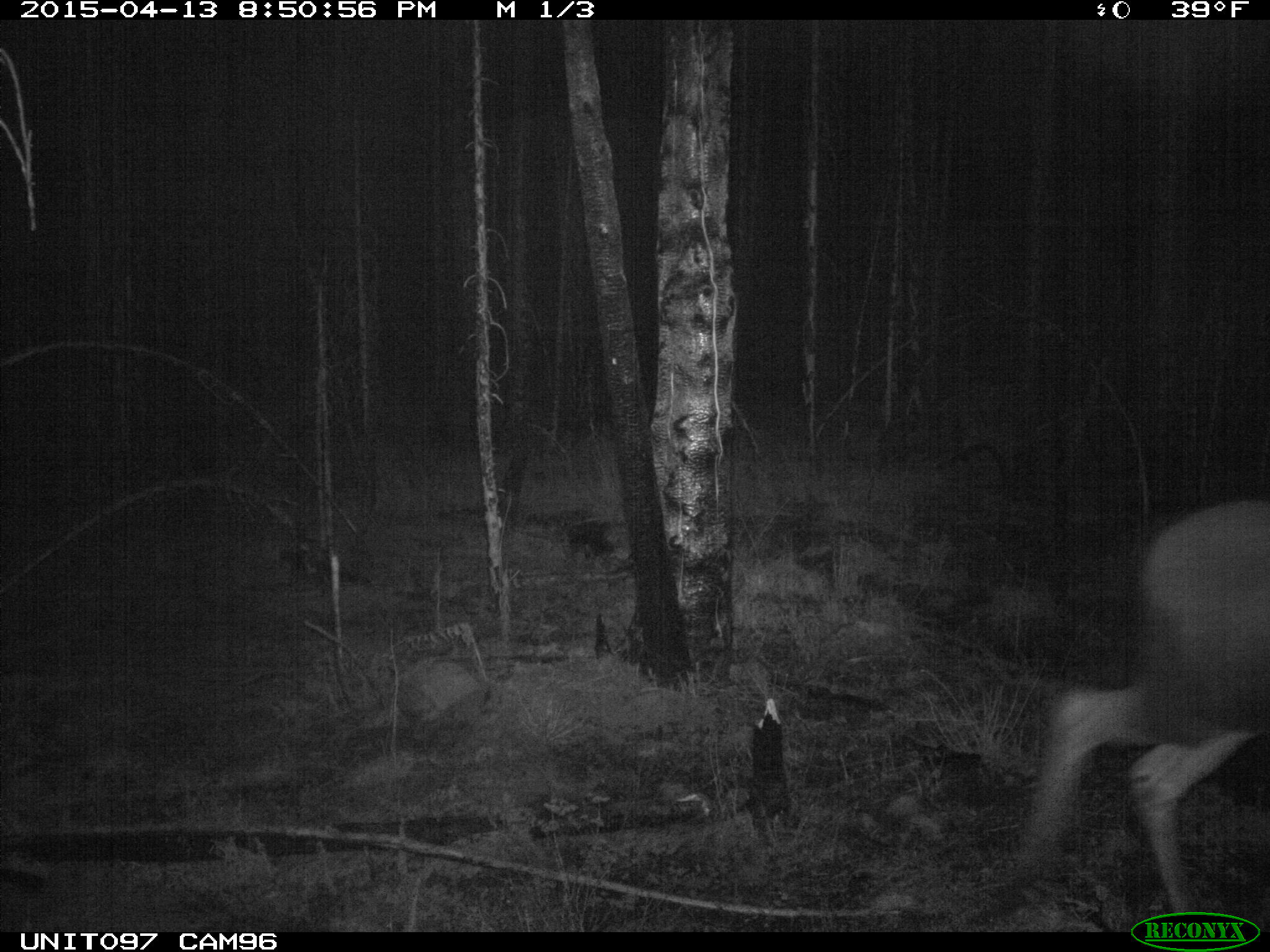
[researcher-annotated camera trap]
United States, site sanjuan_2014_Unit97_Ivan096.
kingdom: Animalia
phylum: Chordata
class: Mammalia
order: Artiodactyla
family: Cervidae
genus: Alces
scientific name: Alces alces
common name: moose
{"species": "Alces alces (moose)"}